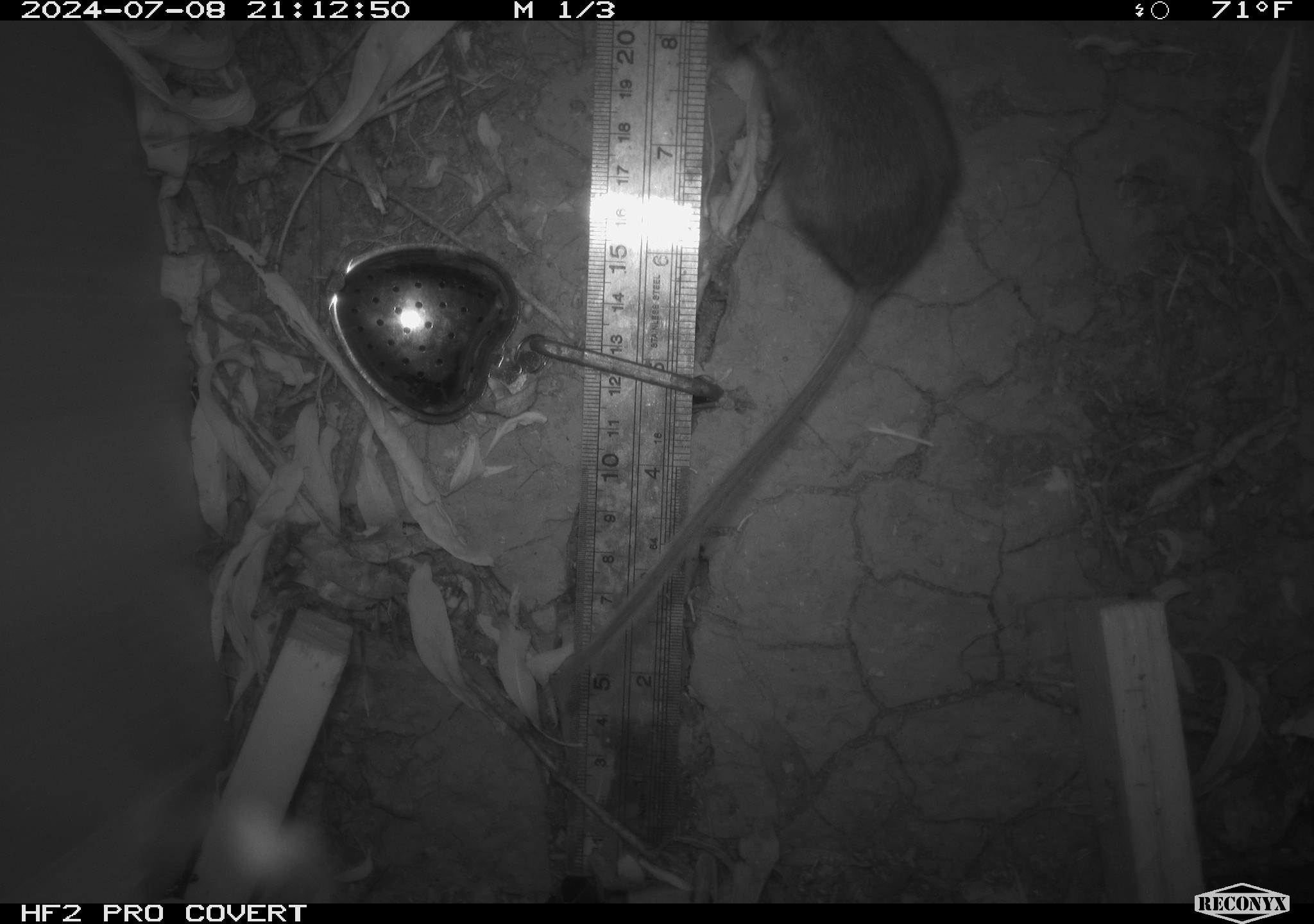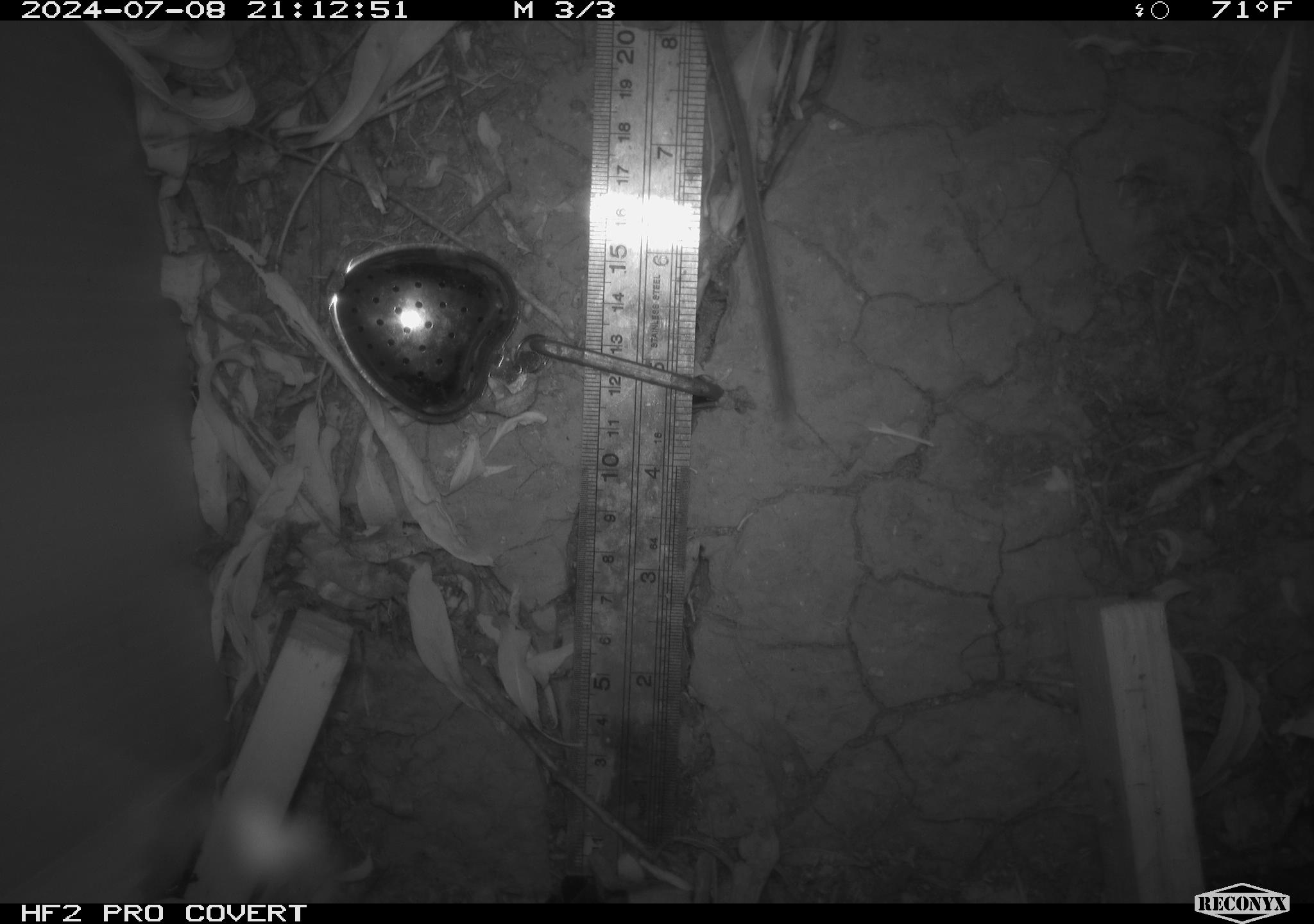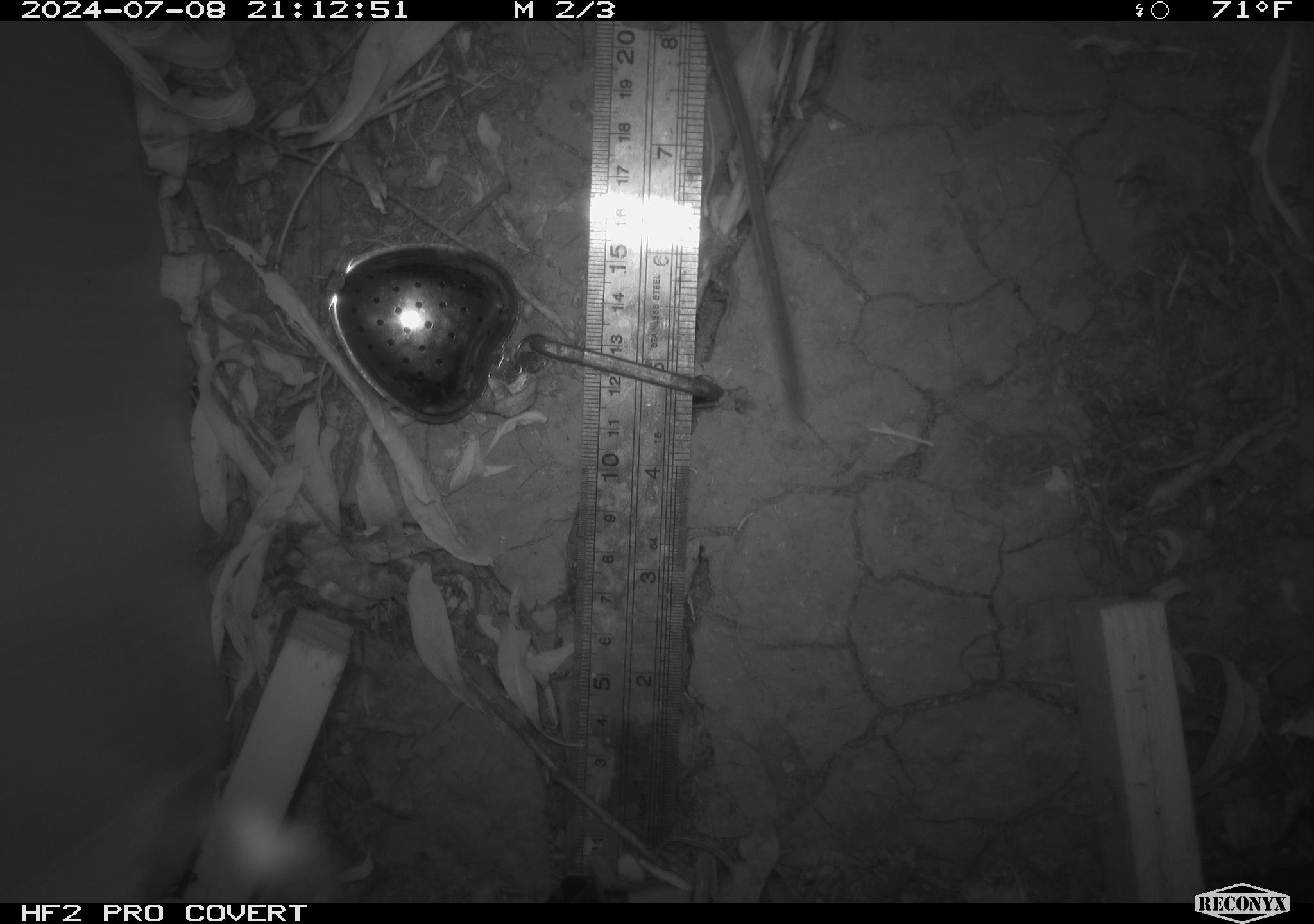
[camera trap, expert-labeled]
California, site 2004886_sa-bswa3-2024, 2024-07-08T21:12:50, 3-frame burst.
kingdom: Animalia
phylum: Chordata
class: Mammalia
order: Rodentia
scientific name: Rodentia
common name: mouse species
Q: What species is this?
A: Mouse species (Rodentia).